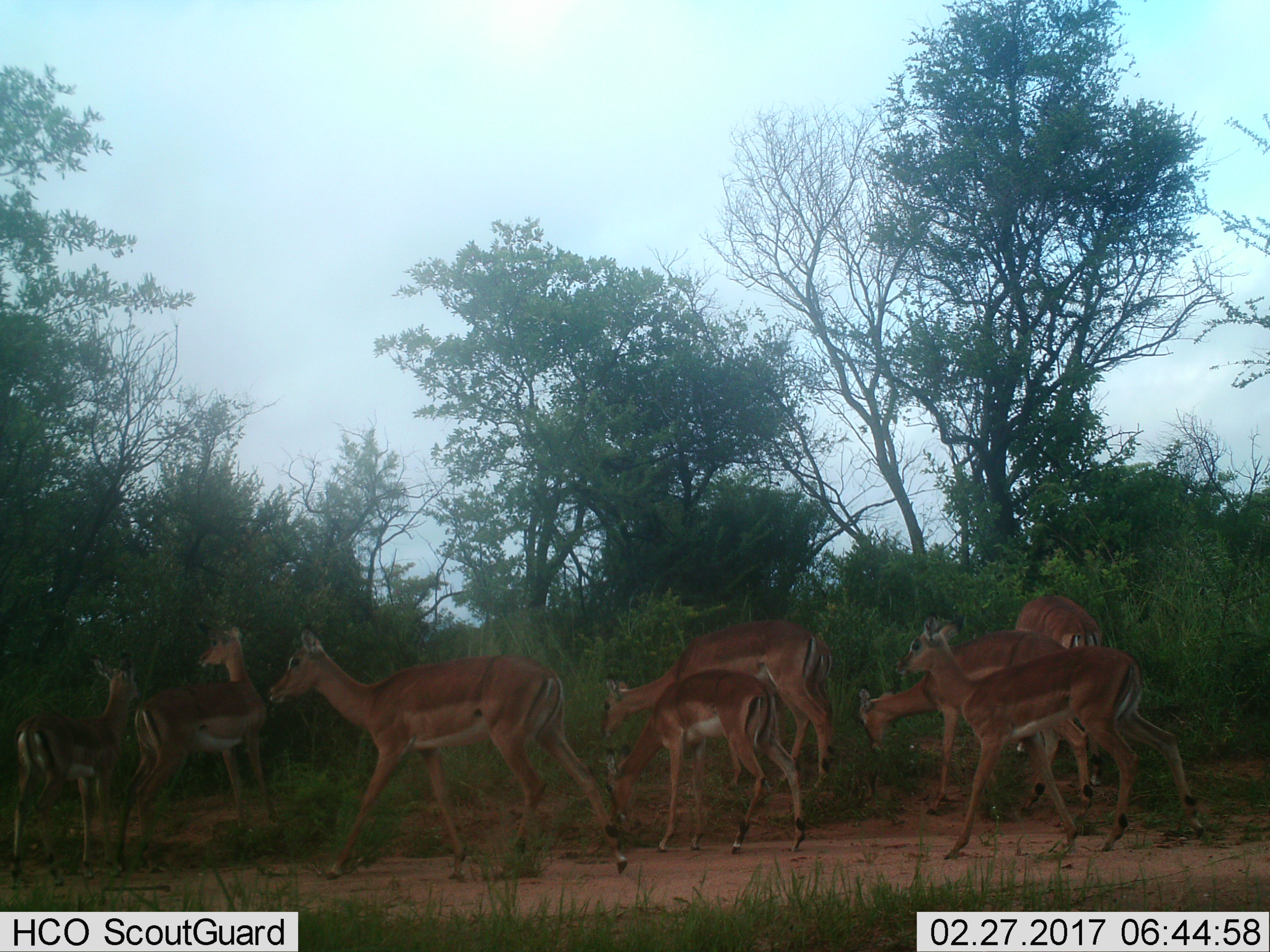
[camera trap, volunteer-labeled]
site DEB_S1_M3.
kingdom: Animalia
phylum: Chordata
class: Mammalia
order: Artiodactyla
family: Bovidae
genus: Aepyceros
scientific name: Aepyceros melampus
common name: impala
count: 8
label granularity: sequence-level